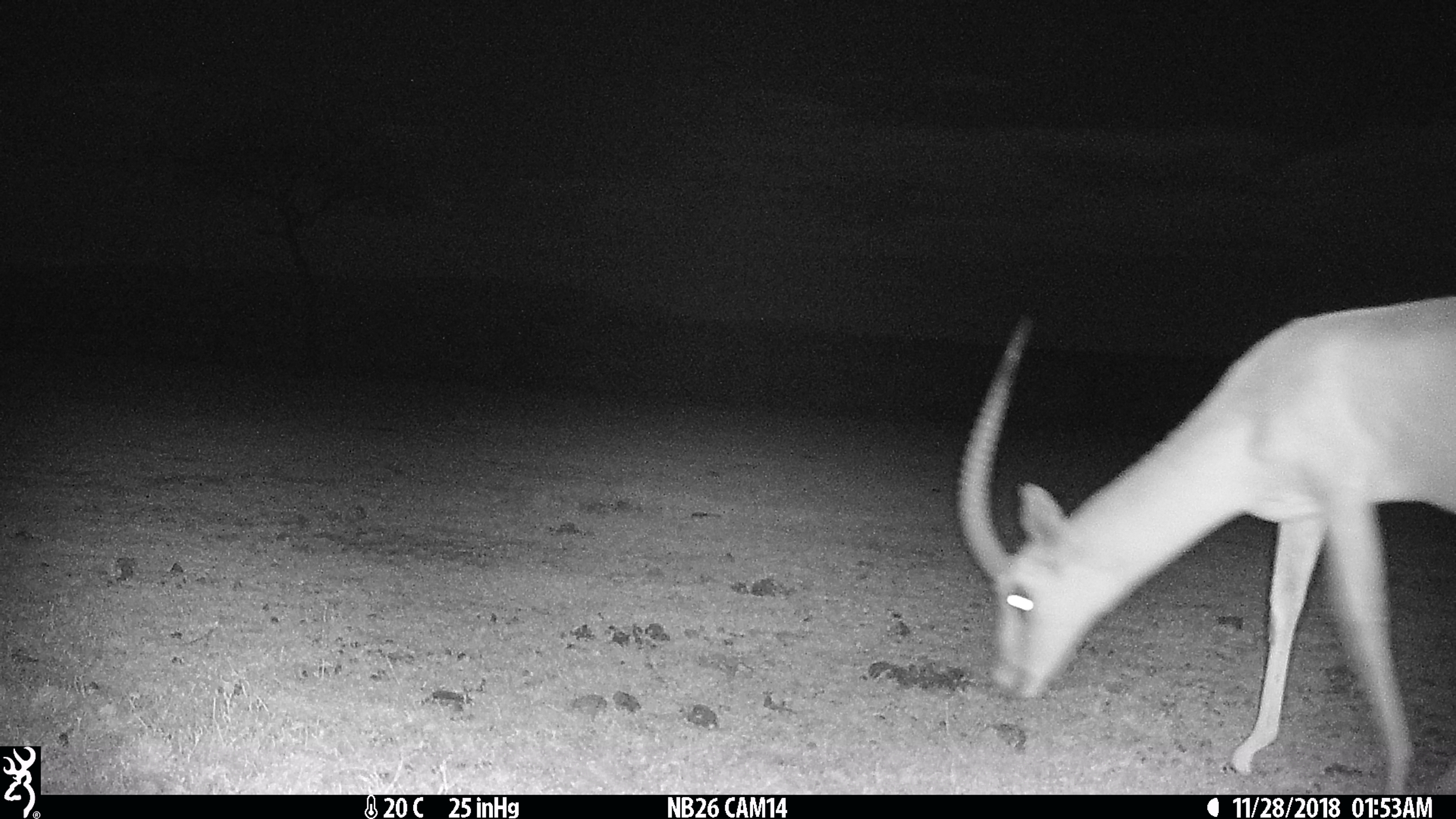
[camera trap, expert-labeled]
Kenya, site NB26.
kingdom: Animalia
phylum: Chordata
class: Mammalia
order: Artiodactyla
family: Bovidae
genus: Nanger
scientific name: Nanger granti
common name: grant's gazelle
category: gazelle grants